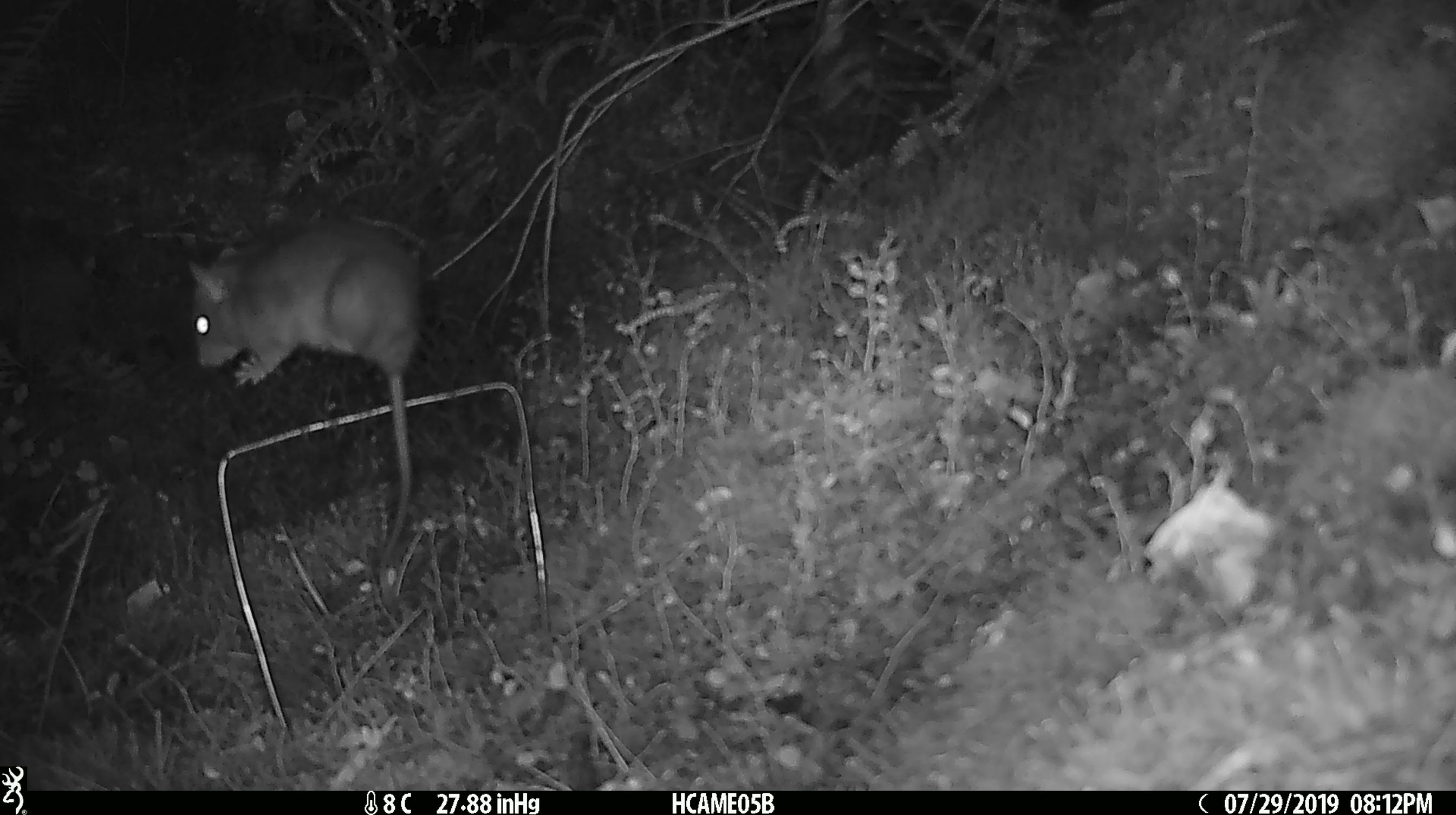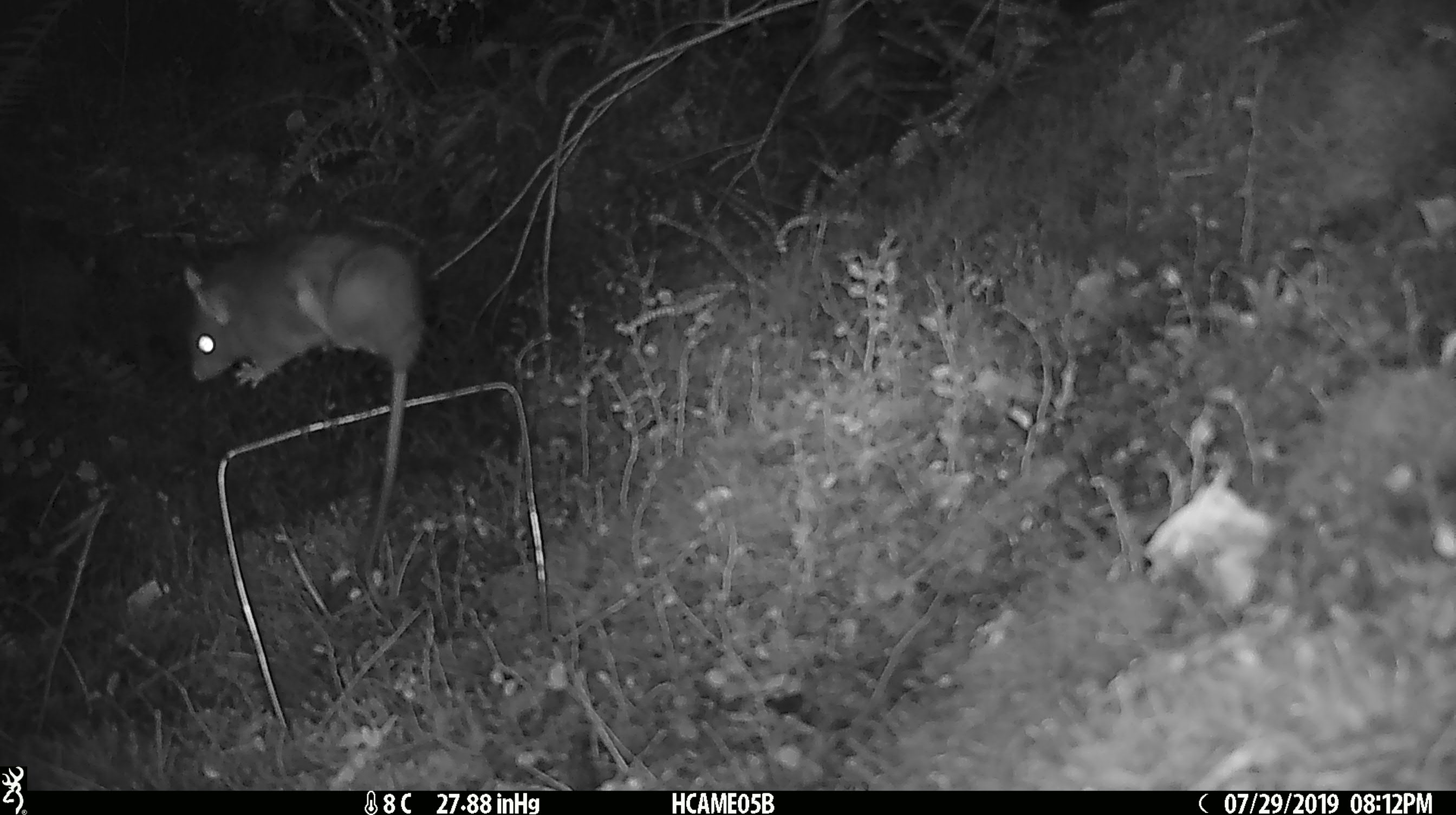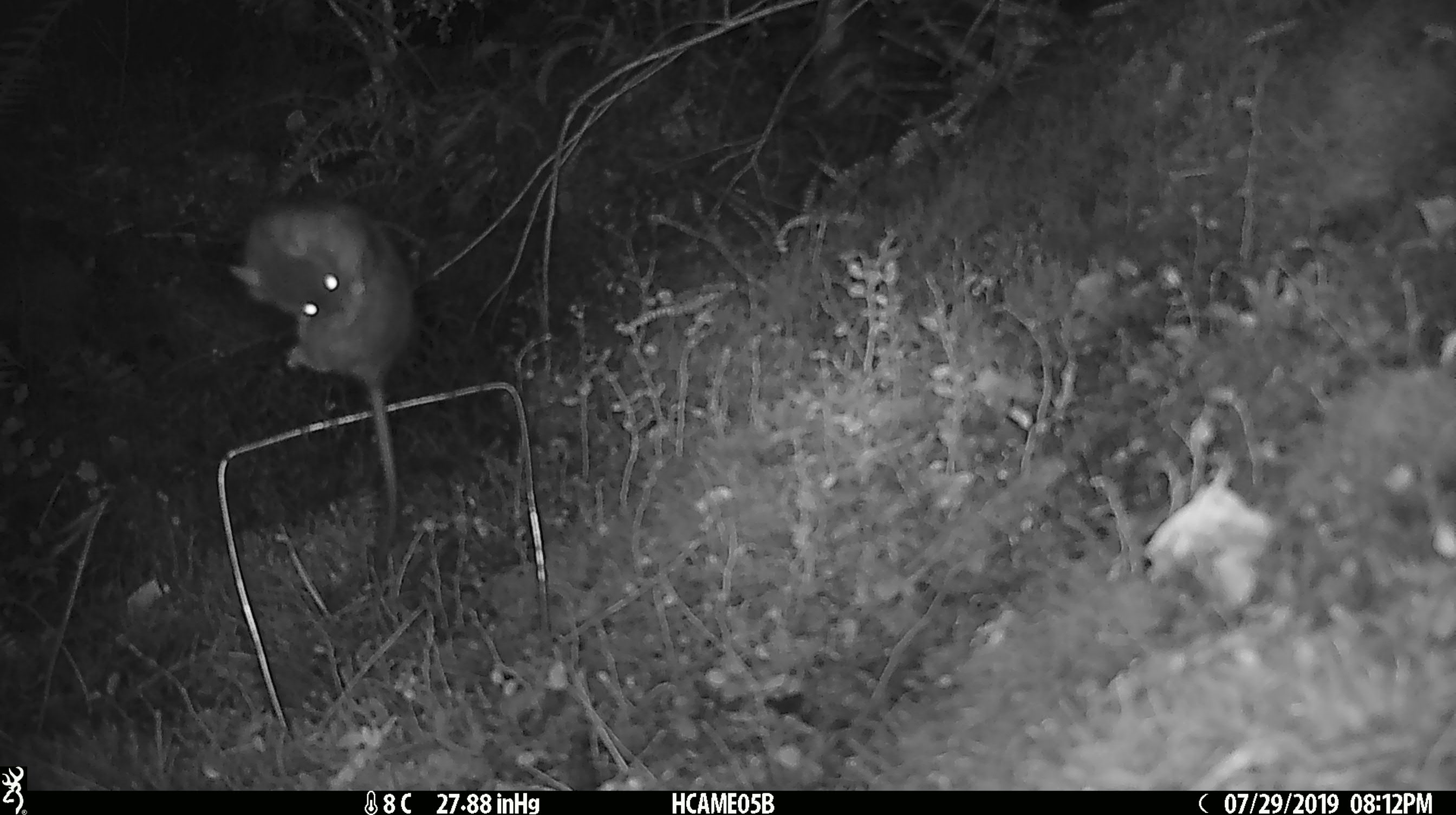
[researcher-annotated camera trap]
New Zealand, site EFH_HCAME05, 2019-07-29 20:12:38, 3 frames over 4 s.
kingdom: Animalia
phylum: Chordata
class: Mammalia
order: Rodentia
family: Muridae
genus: Rattus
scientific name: Rattus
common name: rat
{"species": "rat (Rattus)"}